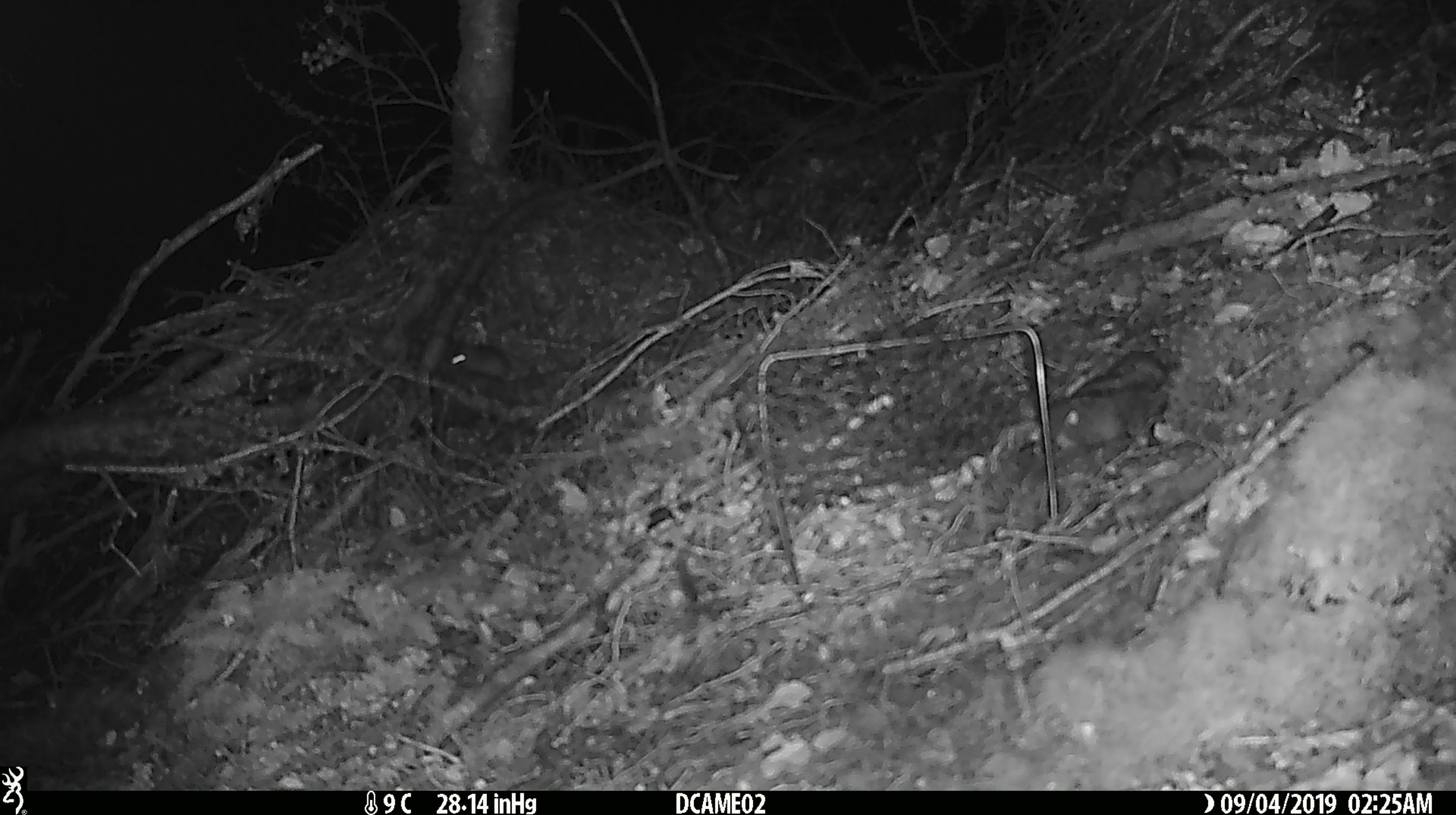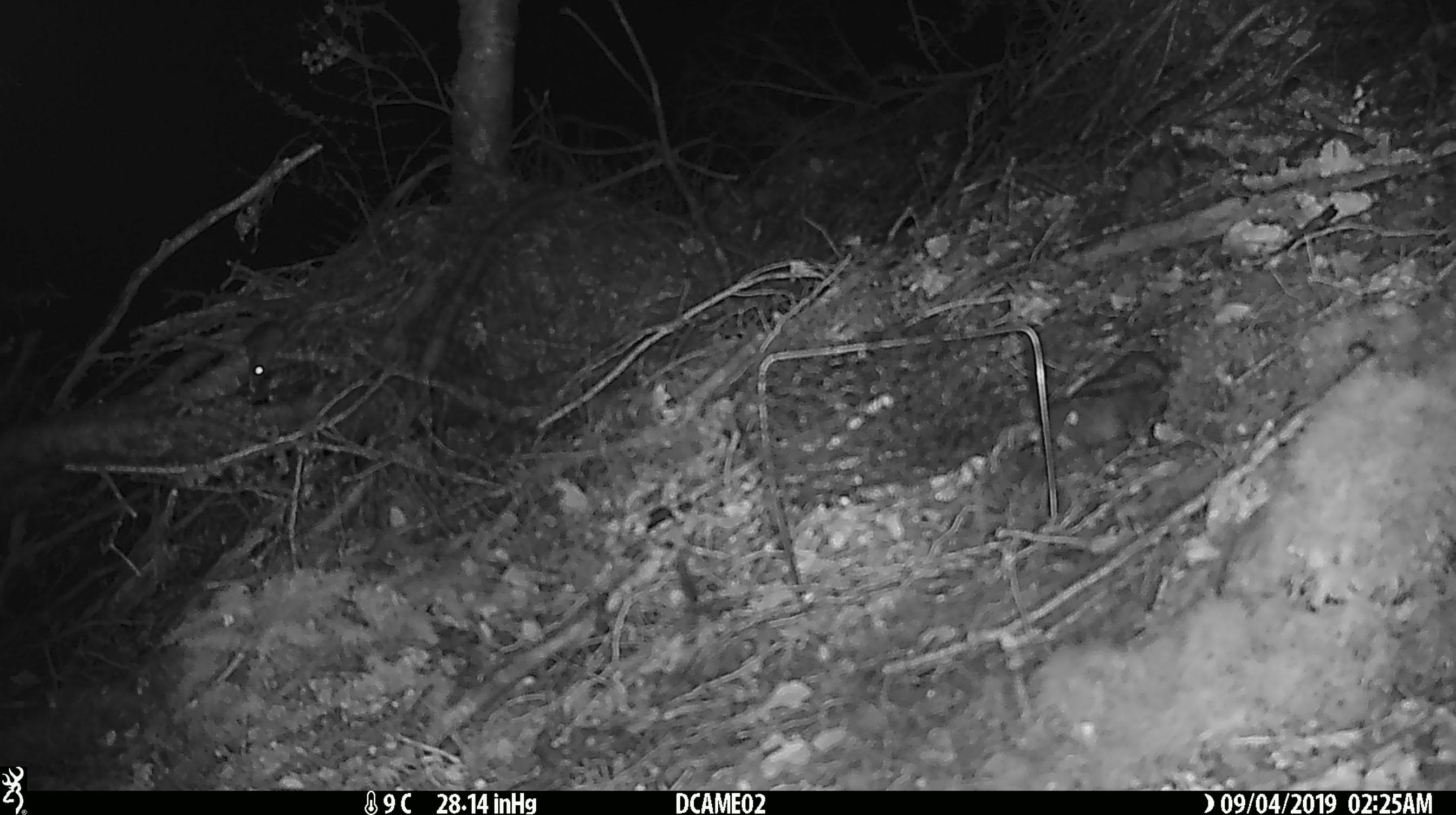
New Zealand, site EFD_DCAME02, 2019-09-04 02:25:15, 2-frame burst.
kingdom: Animalia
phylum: Chordata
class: Mammalia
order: Rodentia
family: Muridae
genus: Mus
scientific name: Mus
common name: mouse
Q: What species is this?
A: Mouse (Mus).